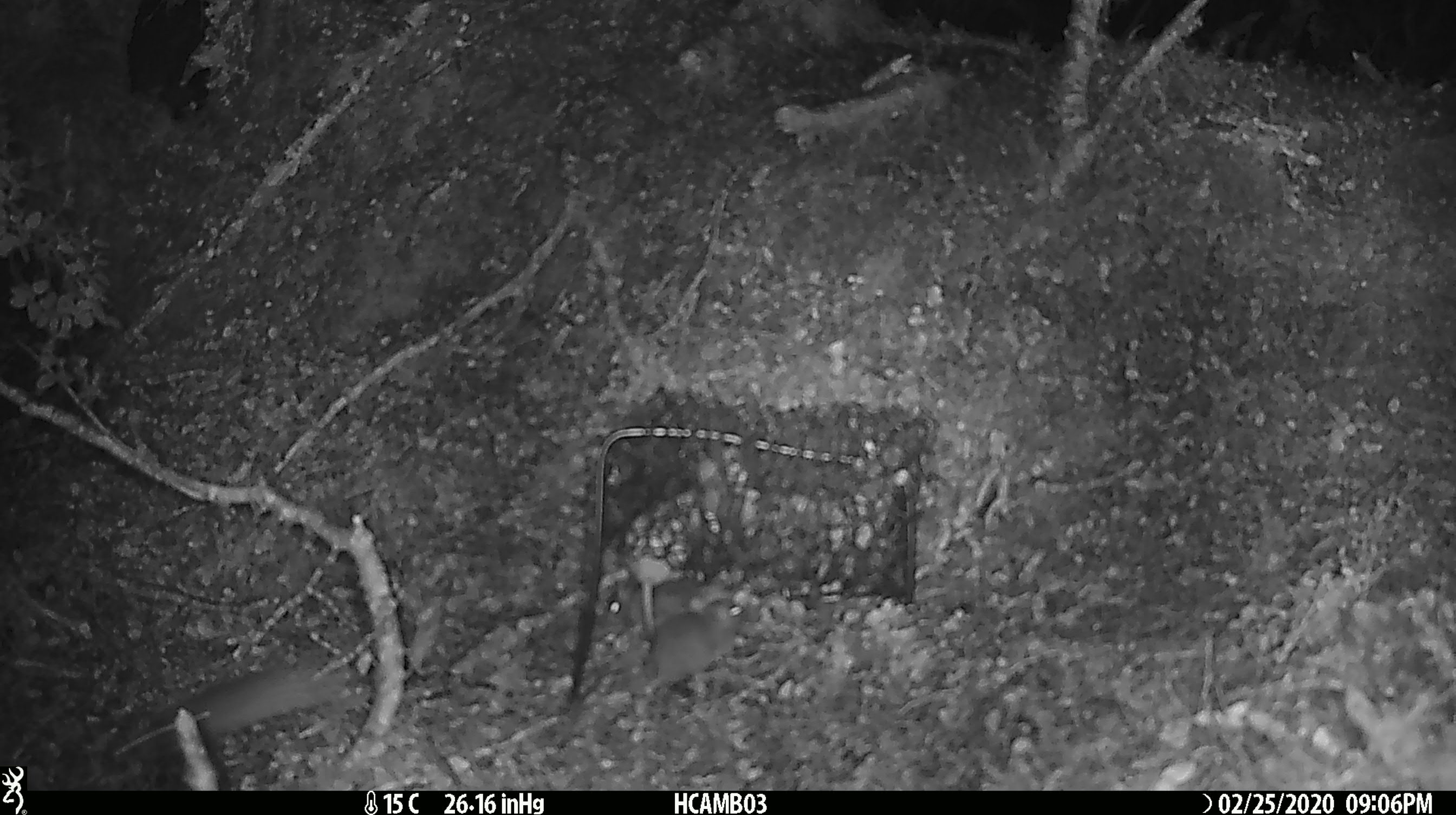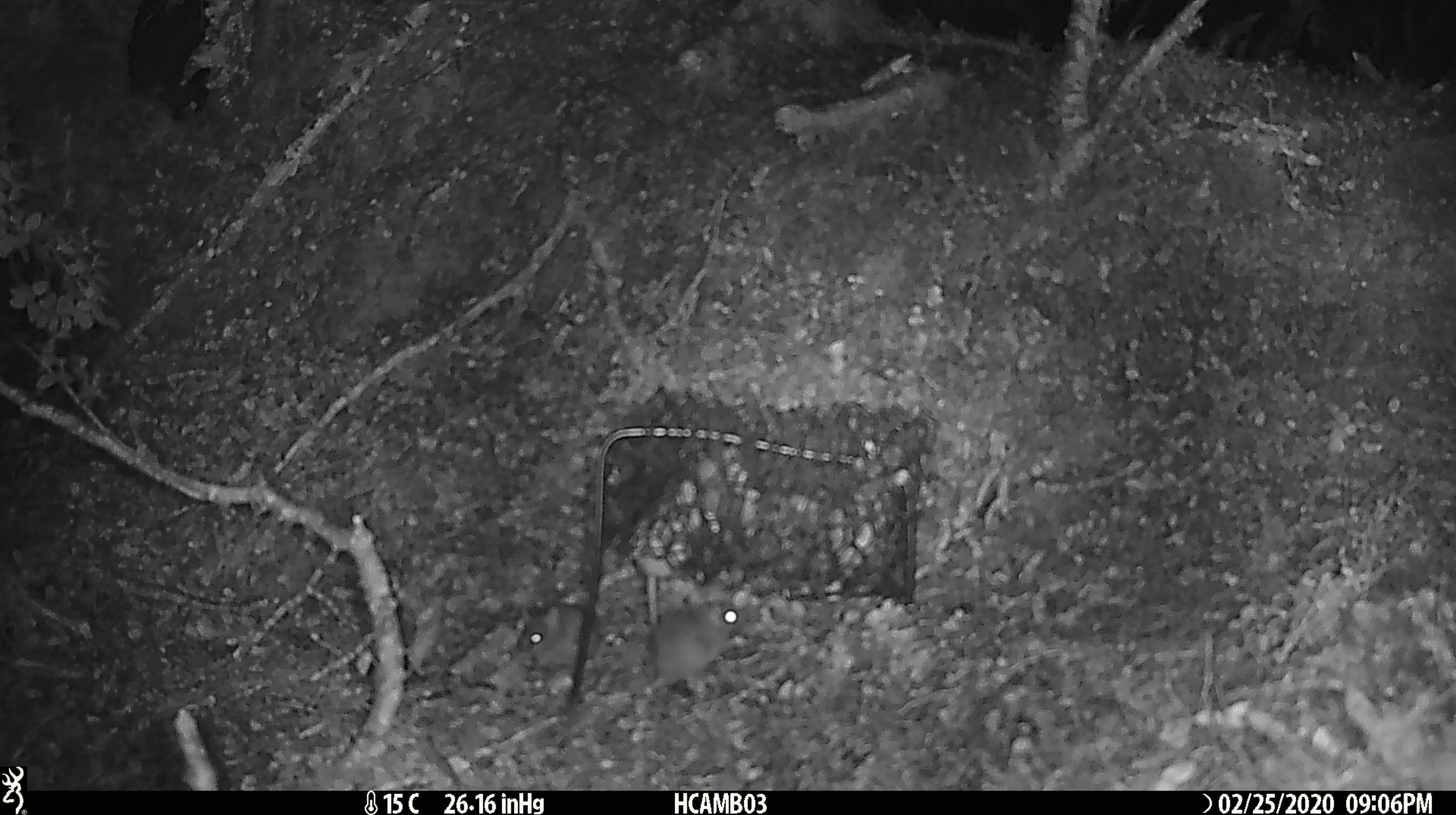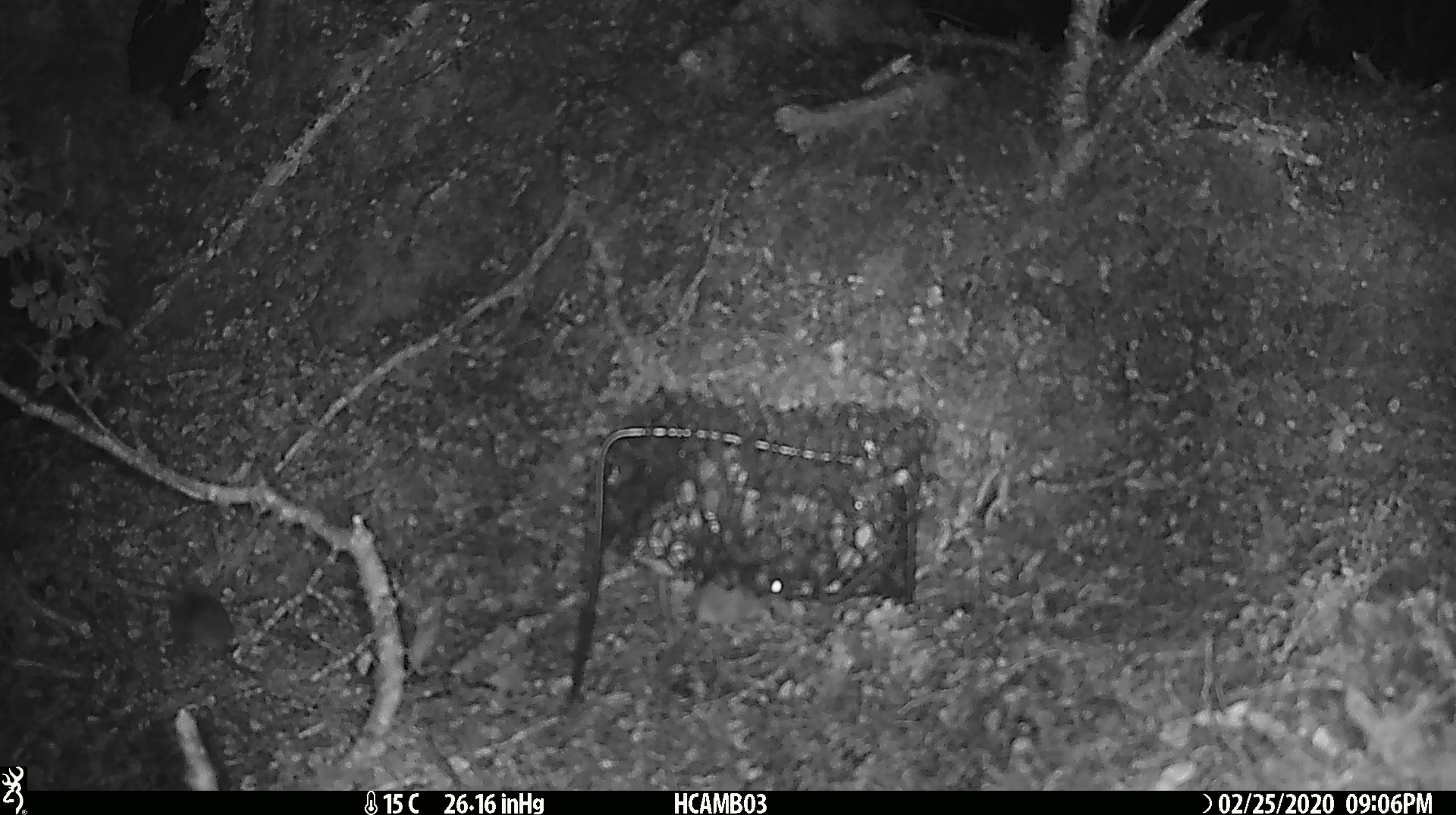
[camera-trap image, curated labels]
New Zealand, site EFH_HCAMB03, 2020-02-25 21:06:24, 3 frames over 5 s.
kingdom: Animalia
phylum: Chordata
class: Mammalia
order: Rodentia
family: Muridae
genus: Mus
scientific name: Mus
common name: mouse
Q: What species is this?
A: Mouse (Mus).